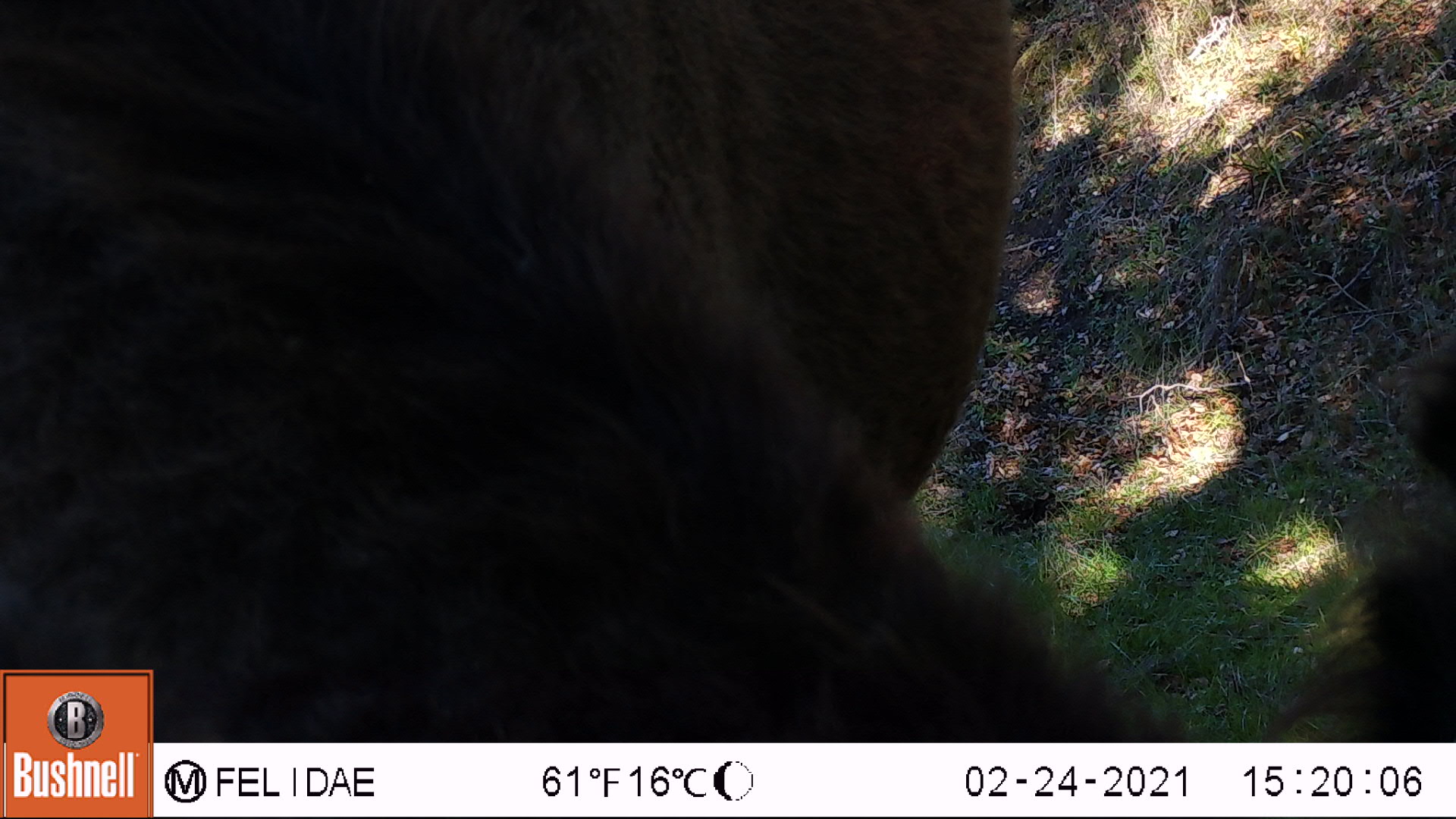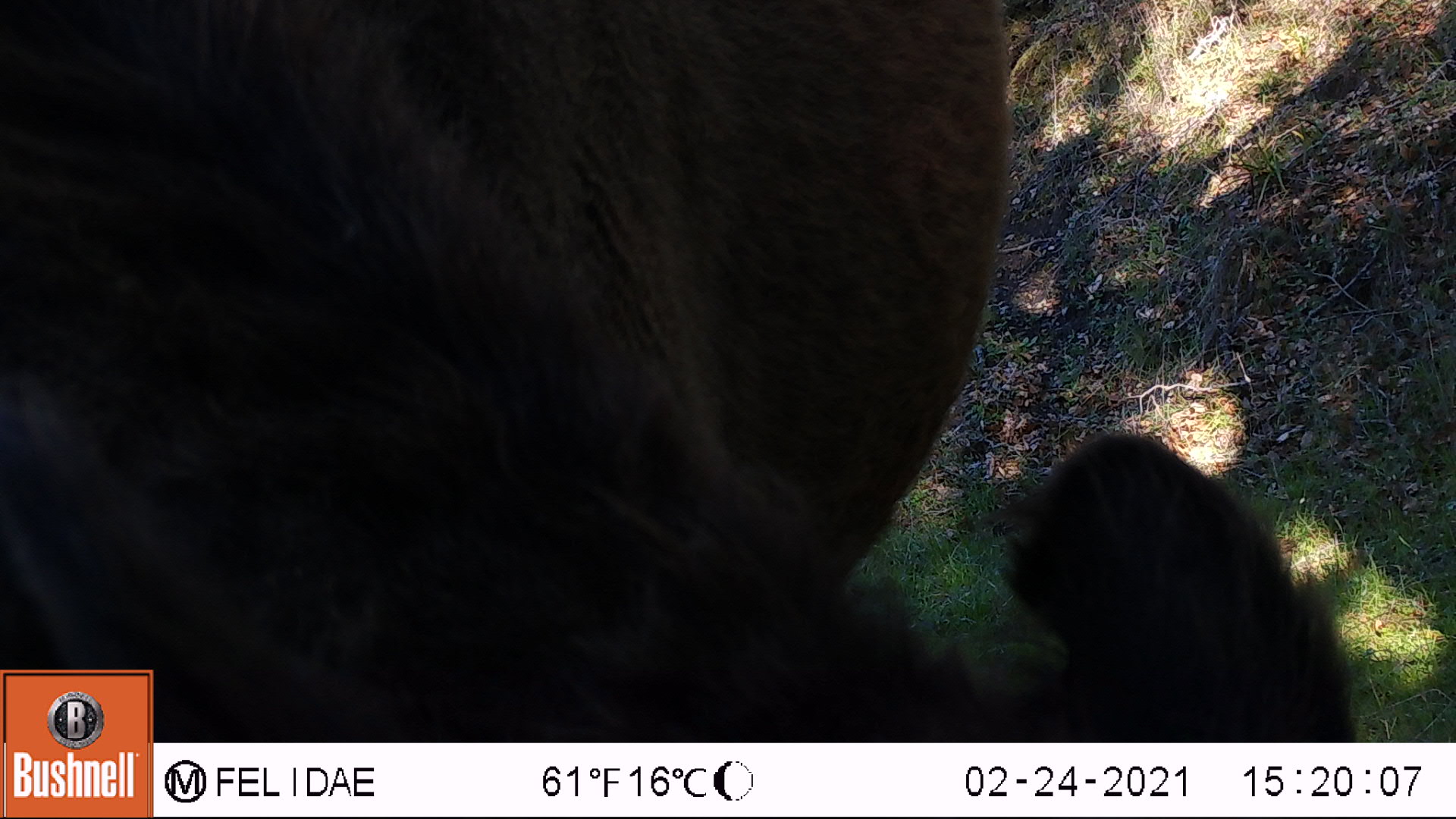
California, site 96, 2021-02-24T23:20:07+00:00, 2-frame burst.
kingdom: Animalia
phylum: Chordata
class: Mammalia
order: Artiodactyla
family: Bovidae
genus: Bos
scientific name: Bos taurus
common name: domestic cattle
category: cattle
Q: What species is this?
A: Cattle (domestic cattle) (Bos taurus).